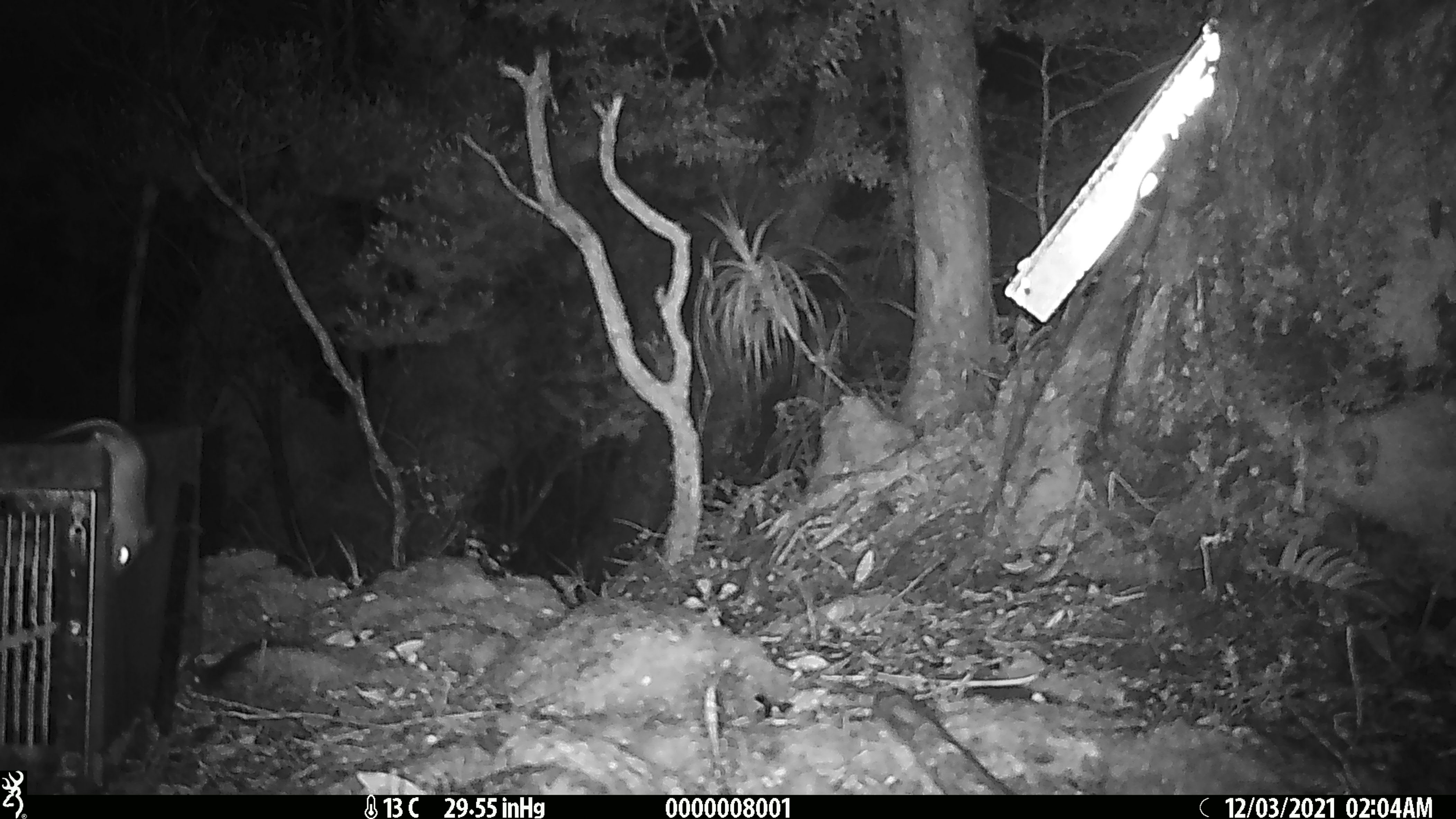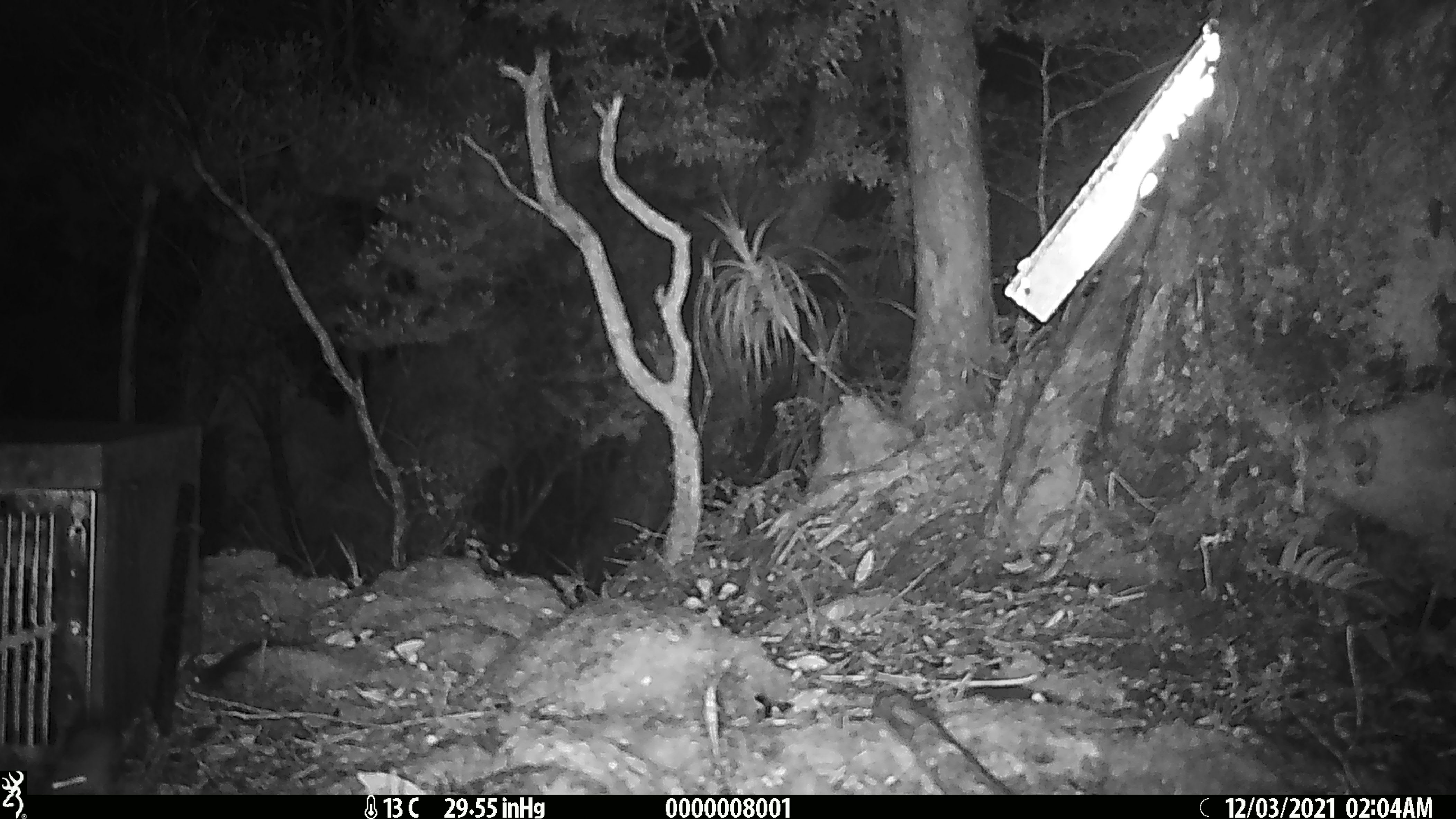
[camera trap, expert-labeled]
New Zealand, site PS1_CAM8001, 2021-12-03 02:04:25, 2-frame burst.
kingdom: Animalia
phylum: Chordata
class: Mammalia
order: Rodentia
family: Muridae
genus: Mus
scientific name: Mus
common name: mouse